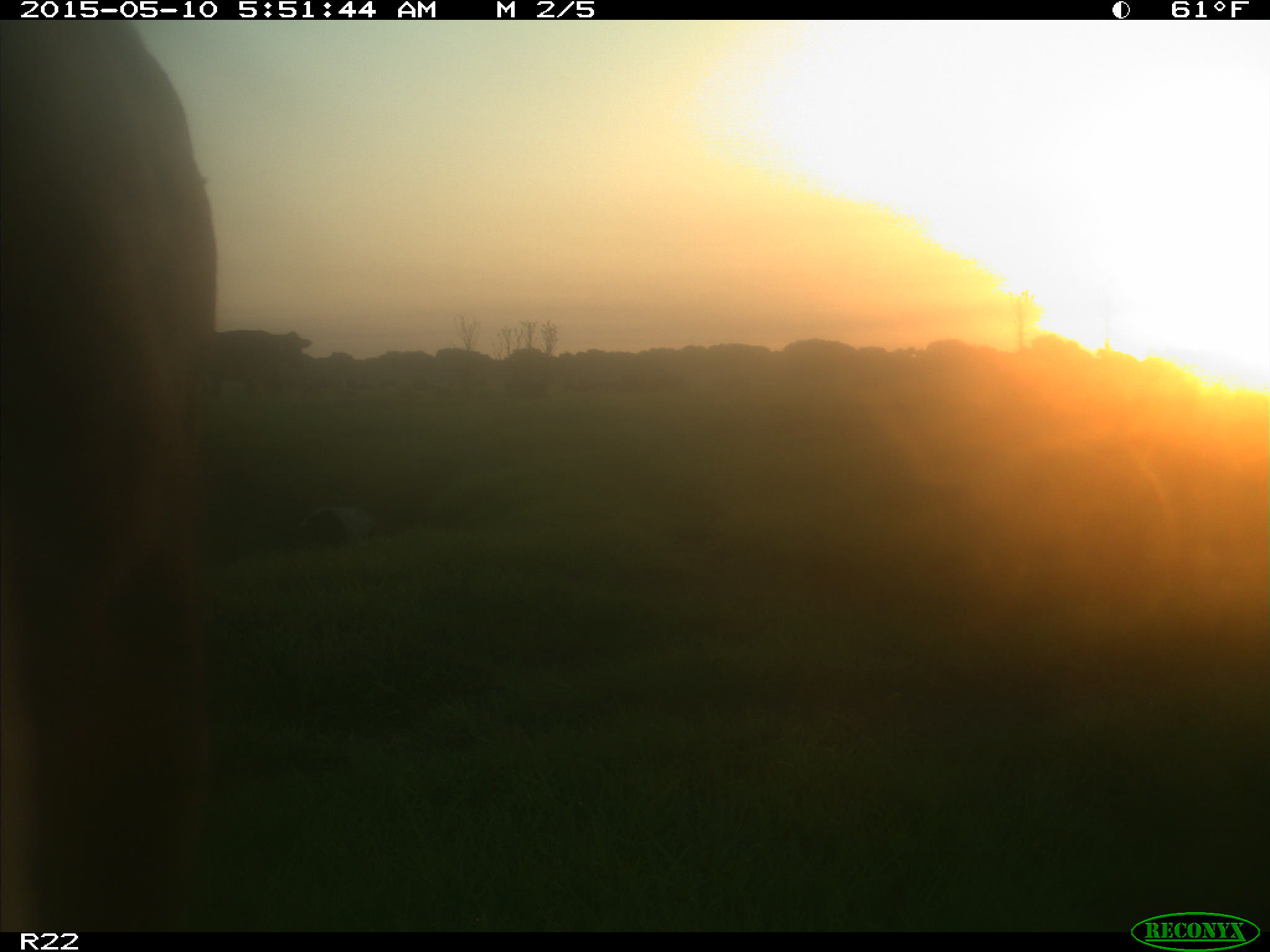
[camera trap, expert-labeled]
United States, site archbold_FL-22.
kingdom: Animalia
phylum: Chordata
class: Mammalia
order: Artiodactyla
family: Bovidae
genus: Bos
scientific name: Bos taurus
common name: domestic cow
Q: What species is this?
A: Bos taurus (domestic cow).